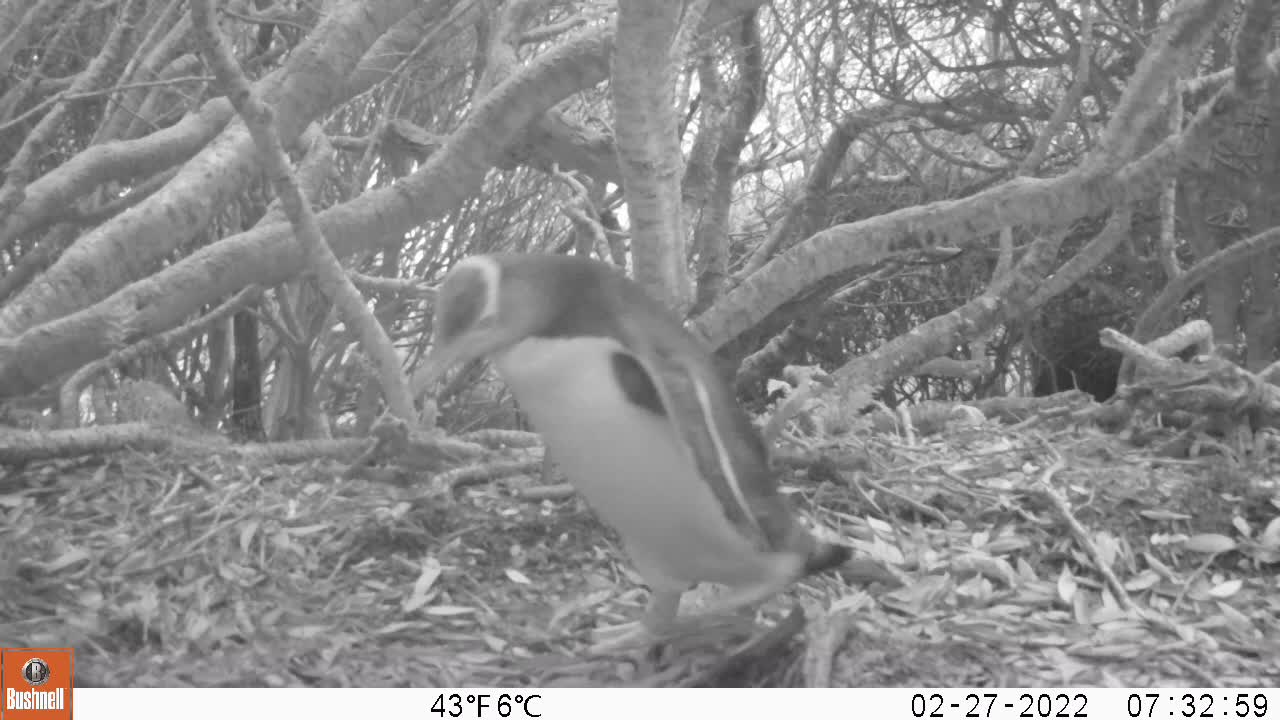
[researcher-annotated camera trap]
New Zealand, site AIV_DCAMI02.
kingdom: Animalia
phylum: Chordata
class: Aves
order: Sphenisciformes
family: Spheniscidae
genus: Megadyptes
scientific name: Megadyptes antipodes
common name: yellow-eyed penguin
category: yellow eyed penguin